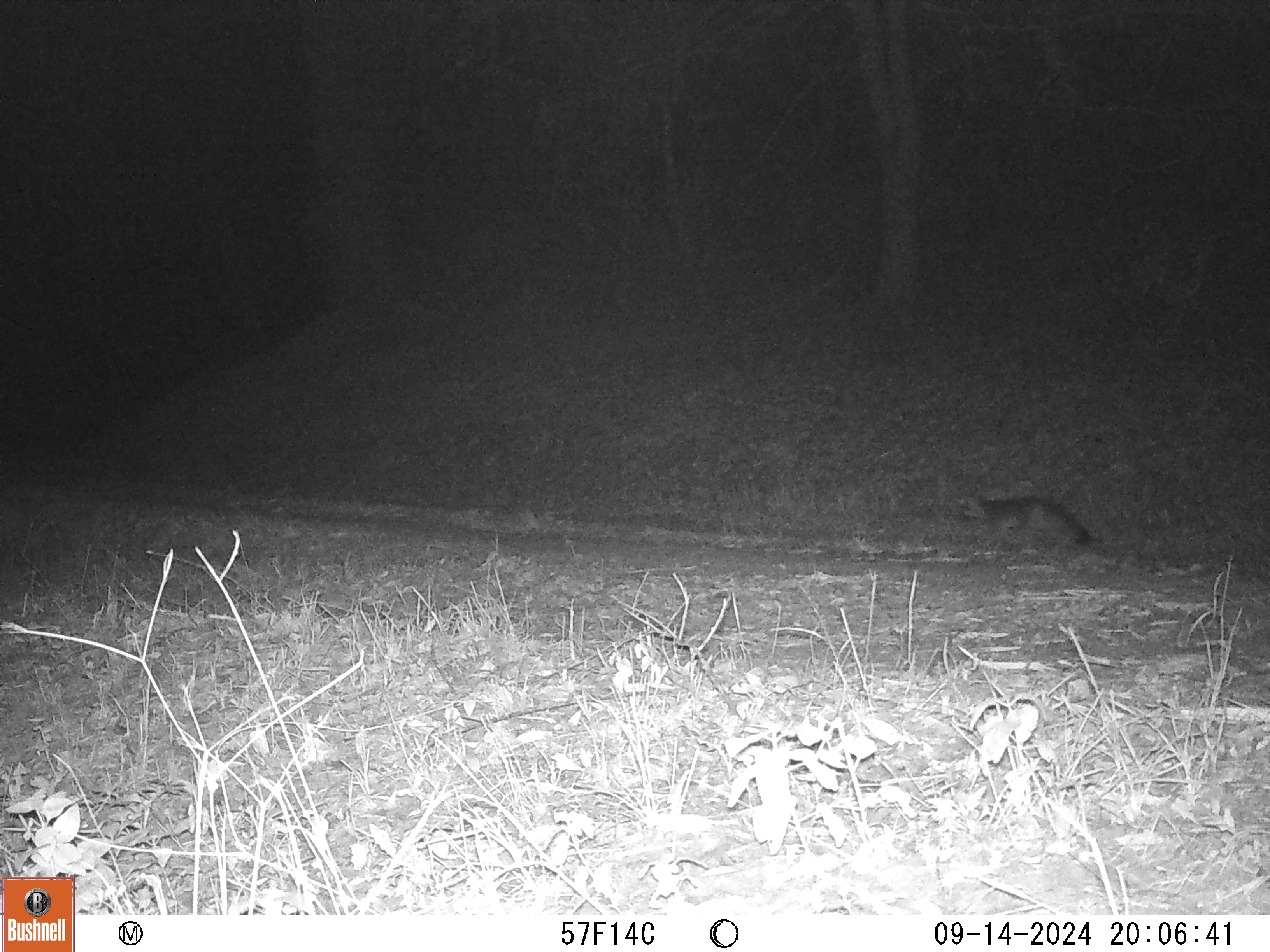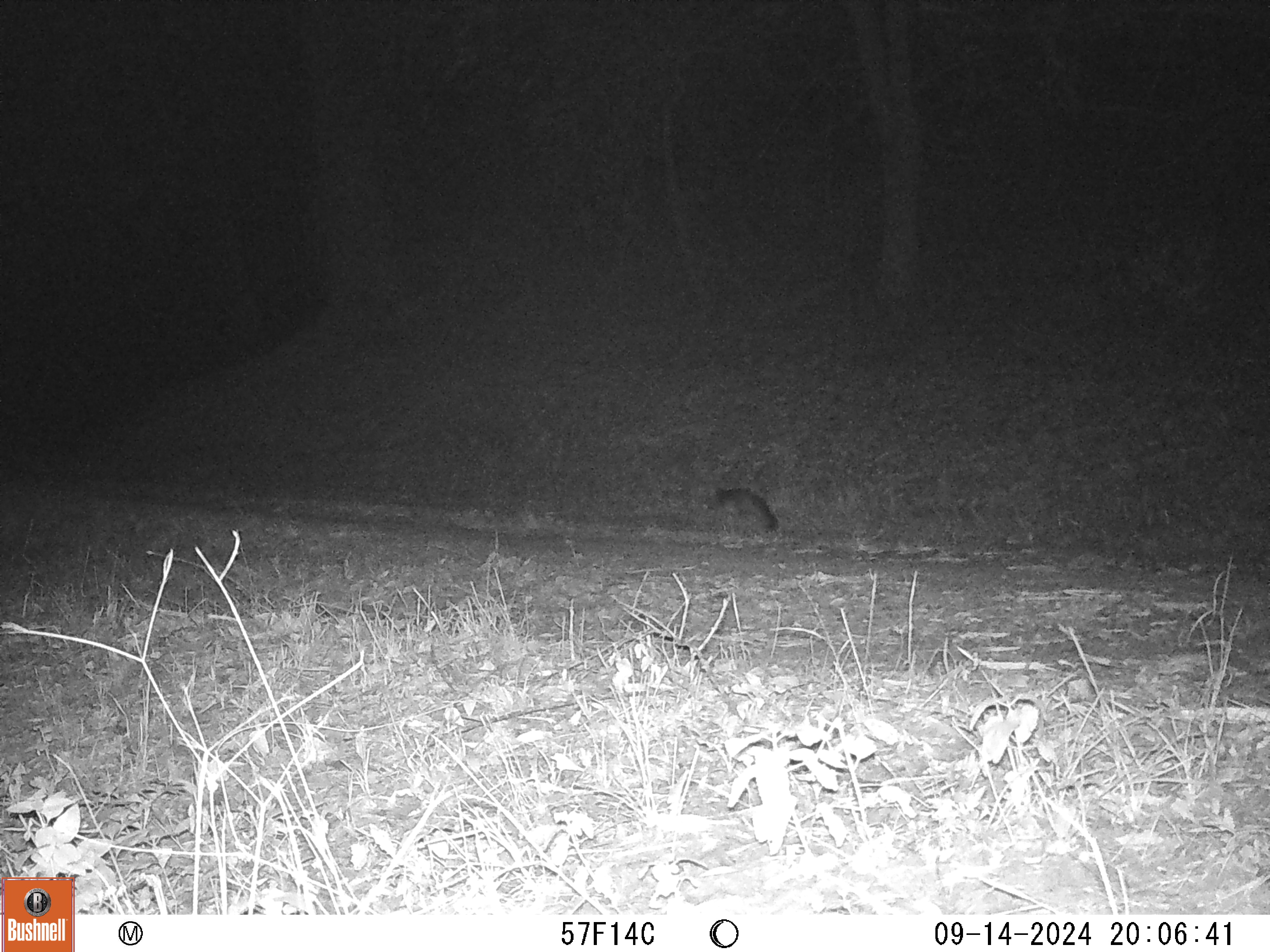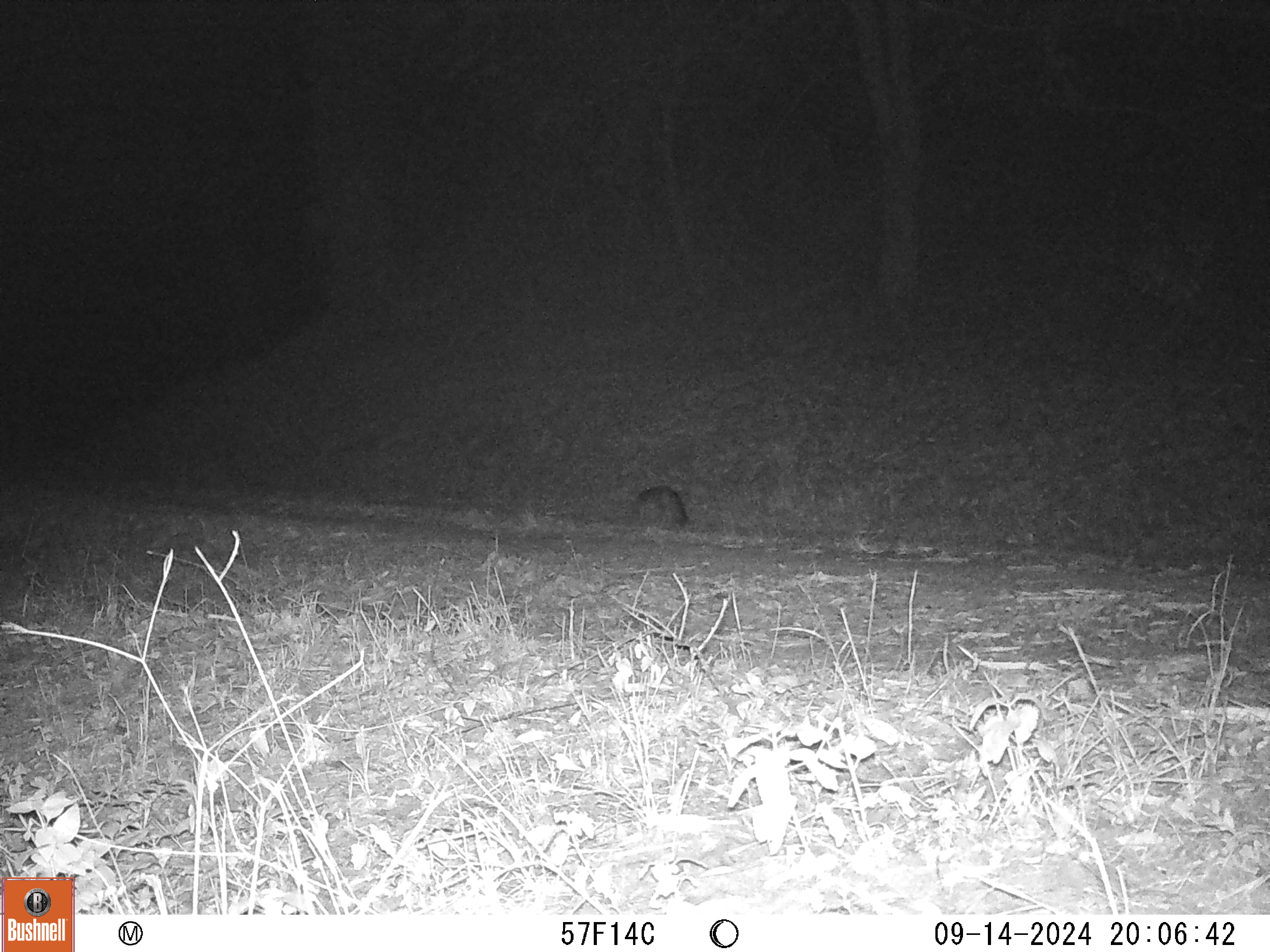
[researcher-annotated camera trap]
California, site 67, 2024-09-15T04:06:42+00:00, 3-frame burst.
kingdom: Animalia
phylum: Chordata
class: Mammalia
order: Carnivora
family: Canidae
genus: Urocyon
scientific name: Urocyon cinereoargenteus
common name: gray fox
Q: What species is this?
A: Gray fox (Urocyon cinereoargenteus).